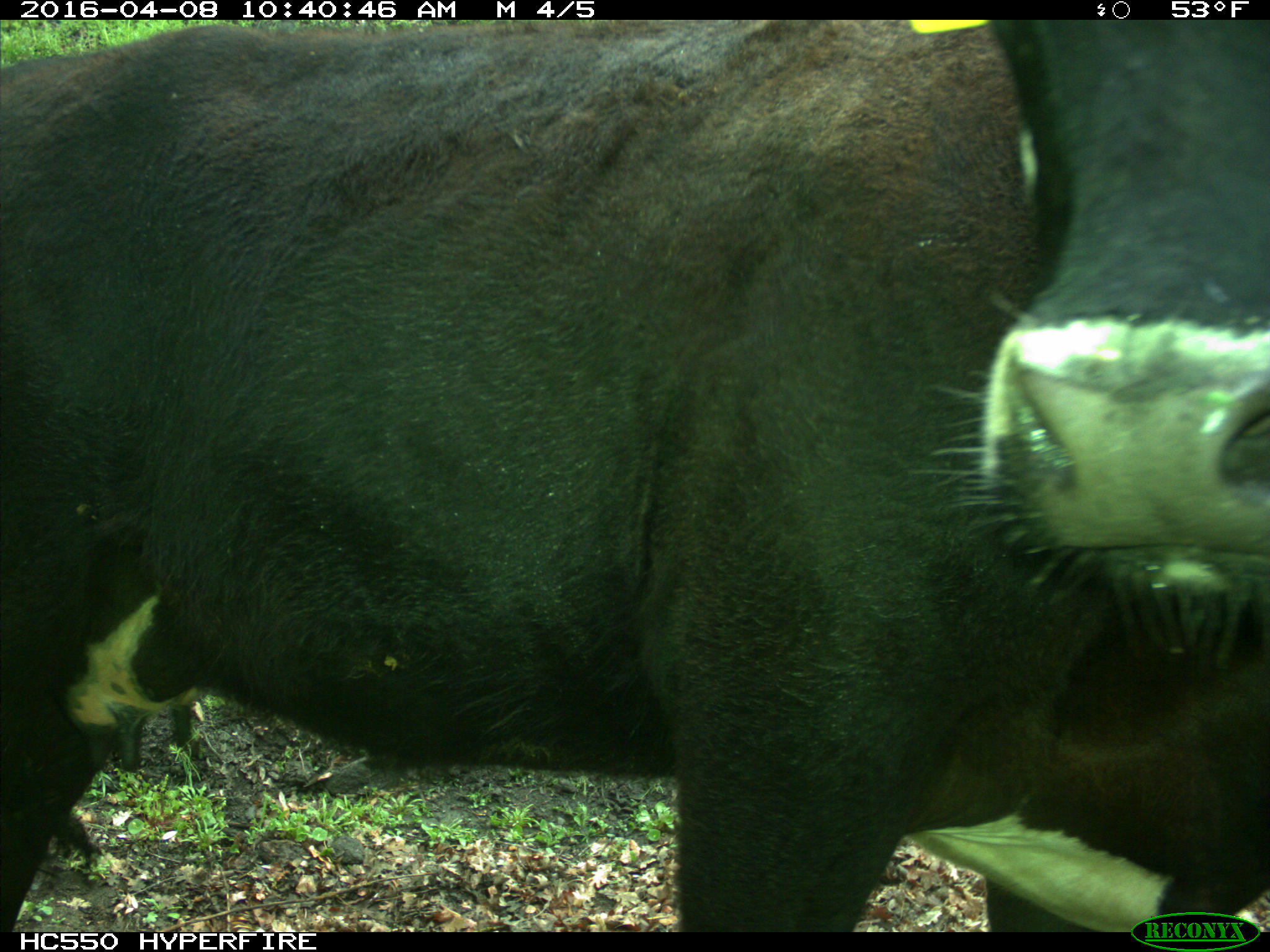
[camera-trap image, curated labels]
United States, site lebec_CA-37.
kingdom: Animalia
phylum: Chordata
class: Mammalia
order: Artiodactyla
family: Bovidae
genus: Bos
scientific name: Bos taurus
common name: domestic cow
Bos taurus (domestic cow).